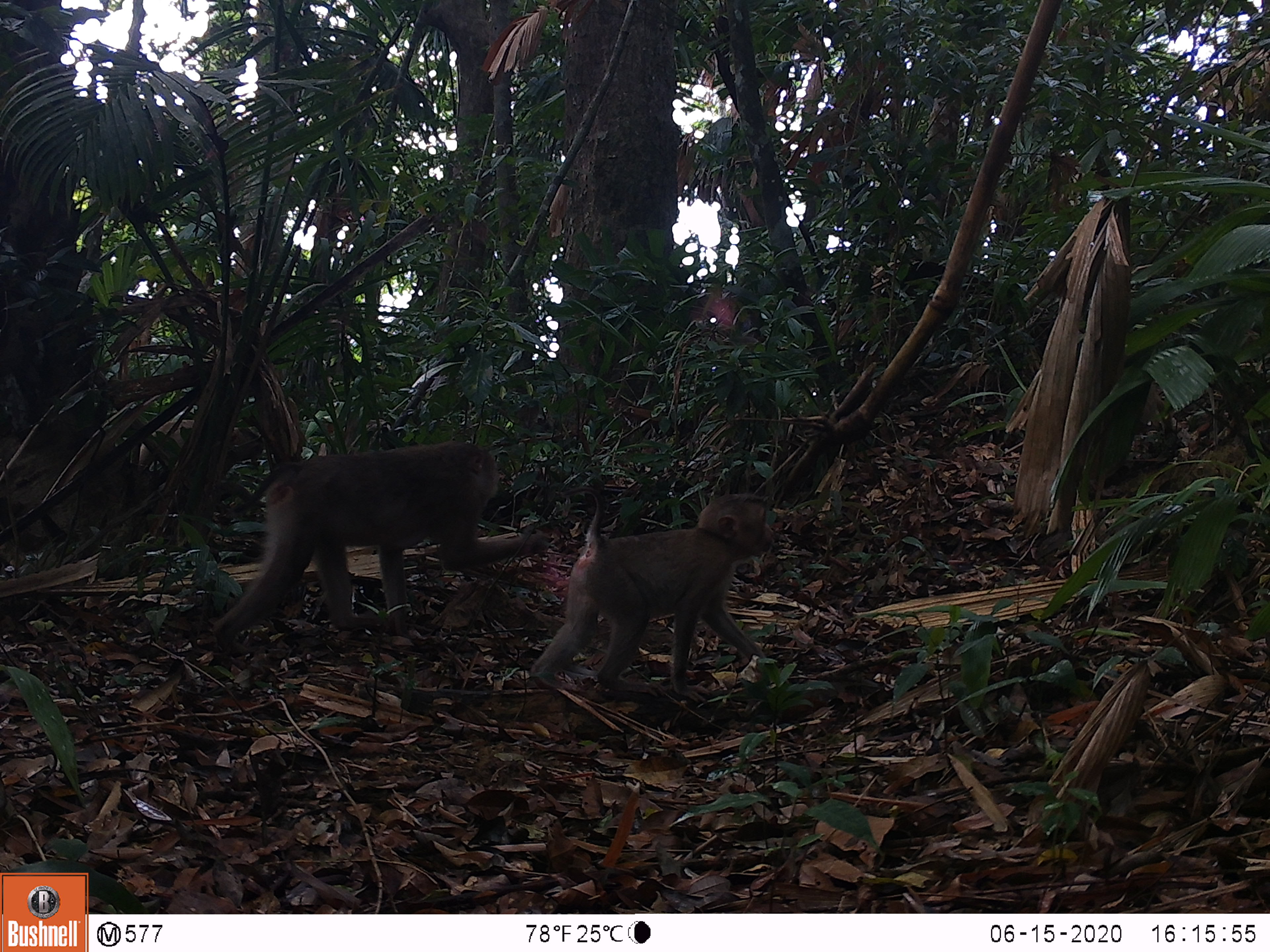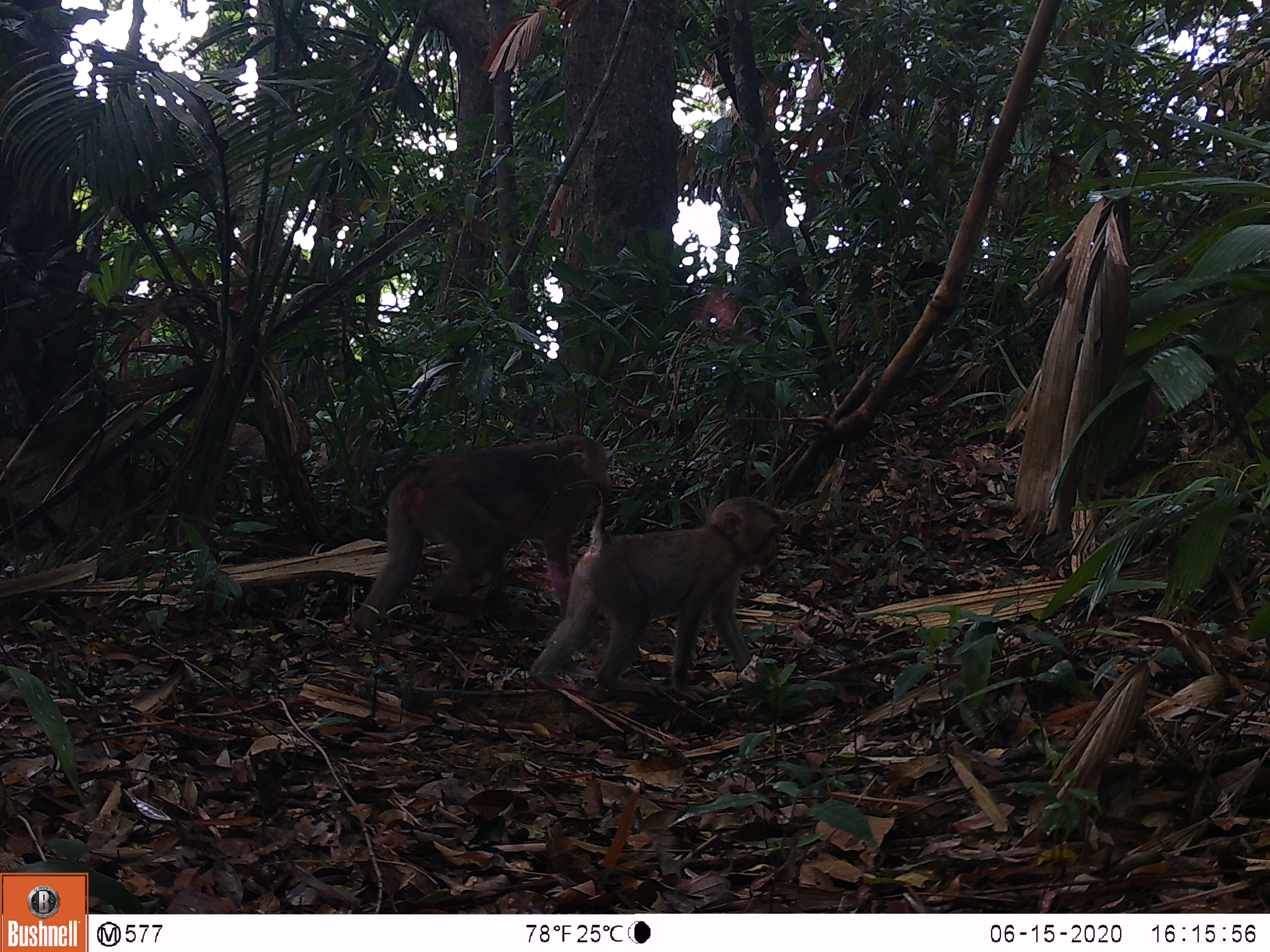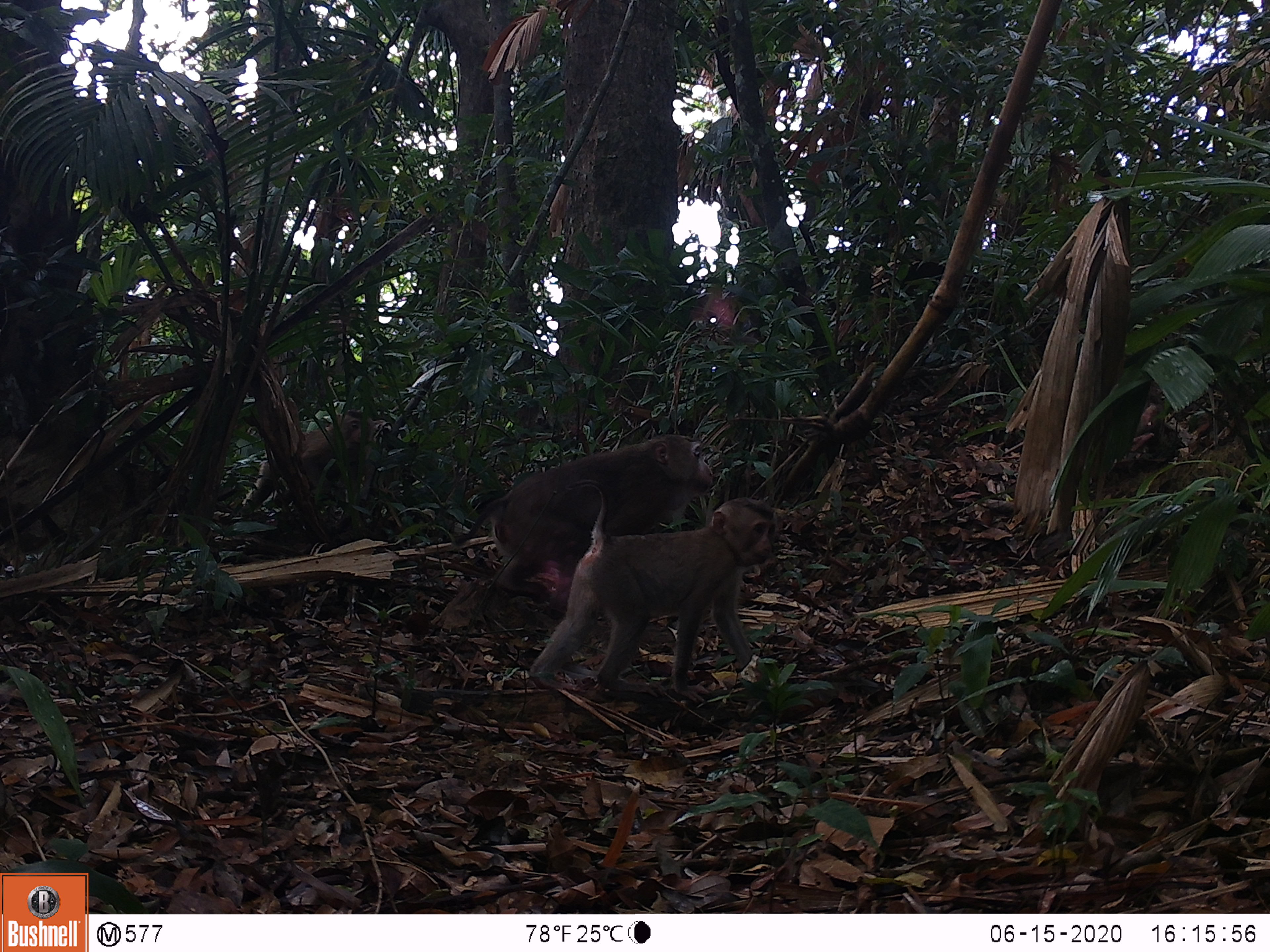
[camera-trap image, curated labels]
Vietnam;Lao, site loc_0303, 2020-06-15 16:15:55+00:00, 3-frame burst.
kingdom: Animalia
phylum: Chordata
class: Mammalia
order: Primates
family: Cercopithecidae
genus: Macaca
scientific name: Macaca nemestrina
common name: pig-tailed macaque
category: pig tailed macaque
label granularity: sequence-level